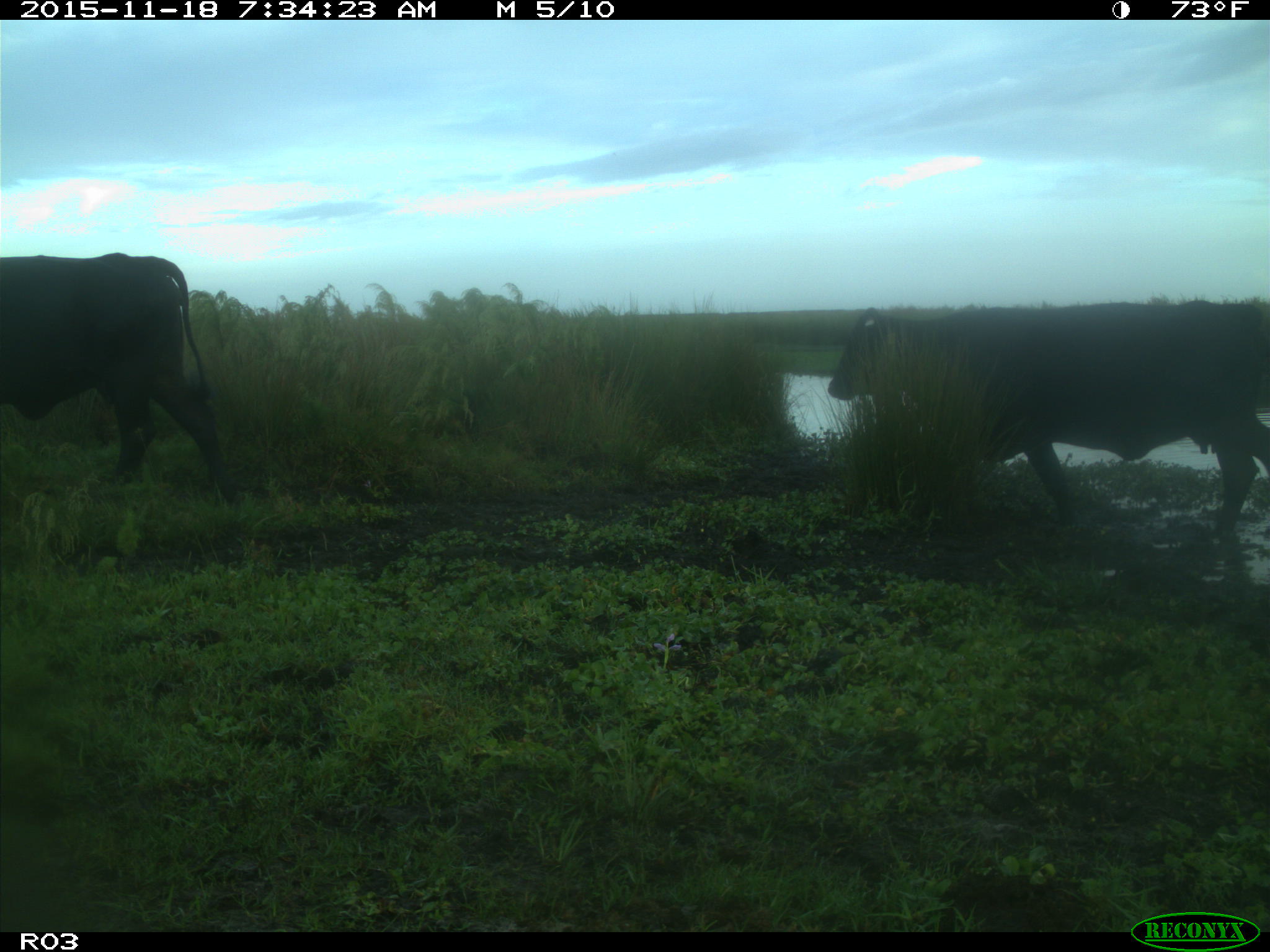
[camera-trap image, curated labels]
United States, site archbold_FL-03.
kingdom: Animalia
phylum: Chordata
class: Mammalia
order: Artiodactyla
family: Bovidae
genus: Bos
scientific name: Bos taurus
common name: domestic cow